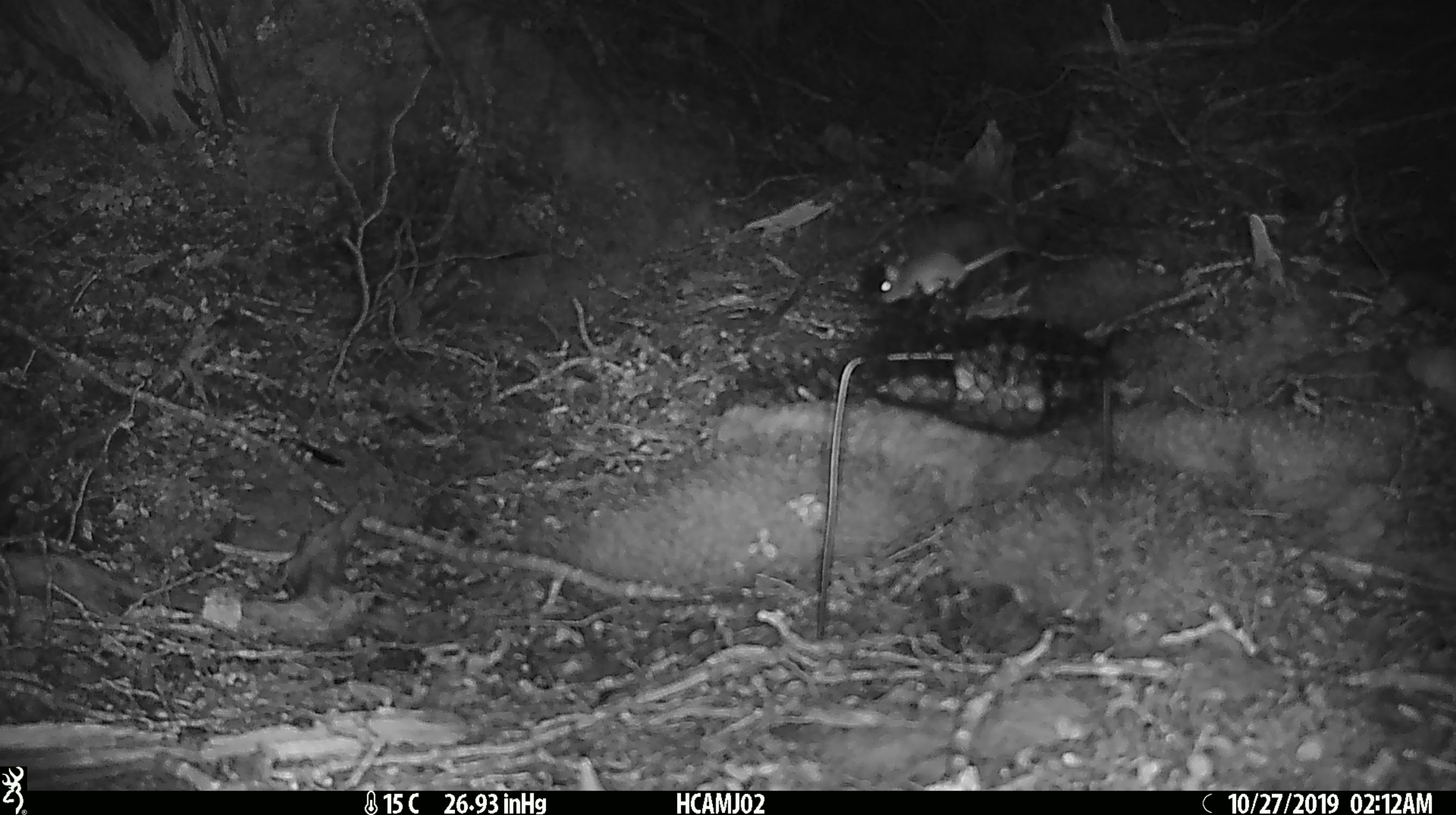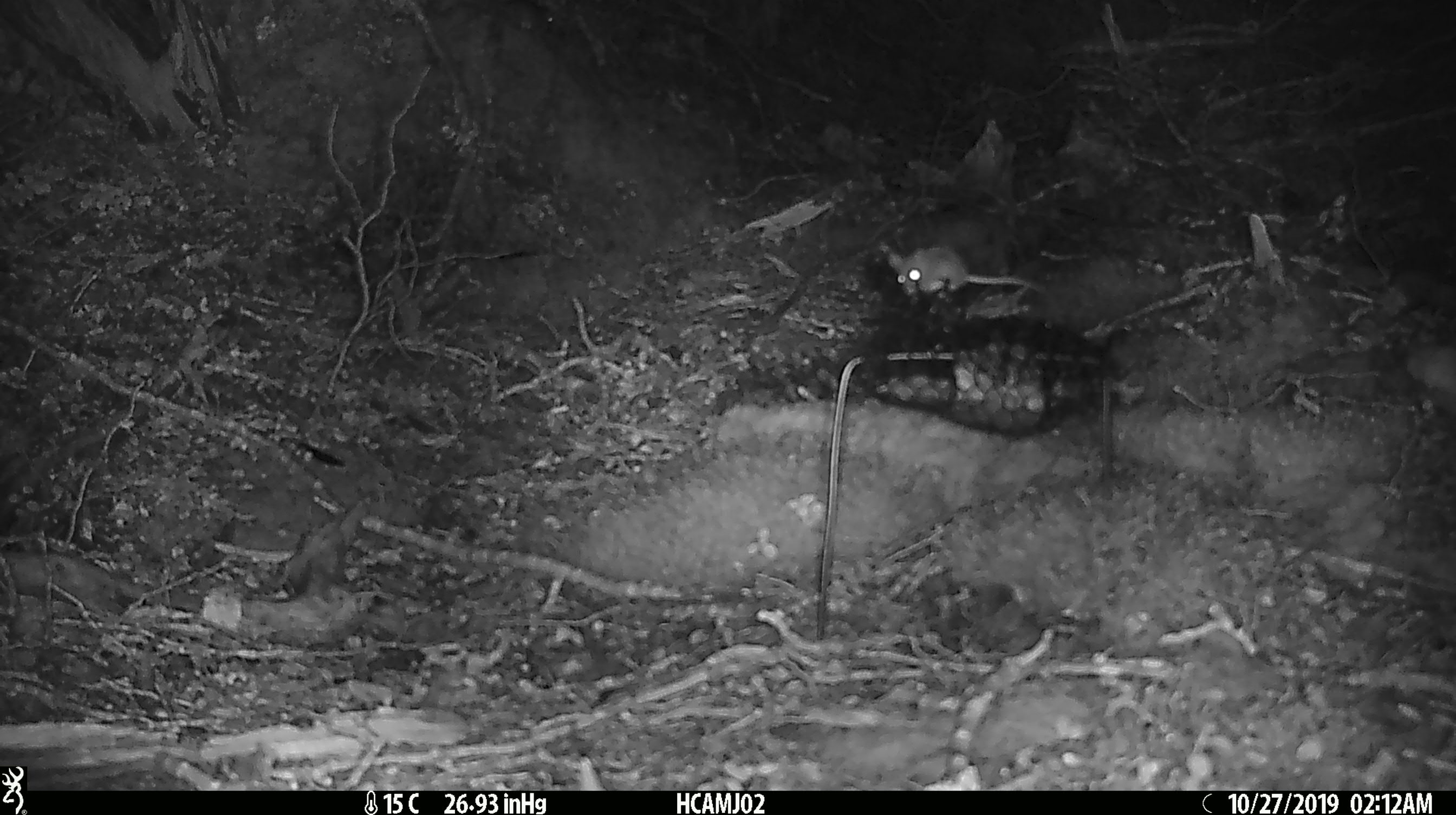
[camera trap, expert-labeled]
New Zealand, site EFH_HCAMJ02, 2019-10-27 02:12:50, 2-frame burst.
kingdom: Animalia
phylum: Chordata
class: Mammalia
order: Rodentia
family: Muridae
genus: Mus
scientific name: Mus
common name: mouse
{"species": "mouse (Mus)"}